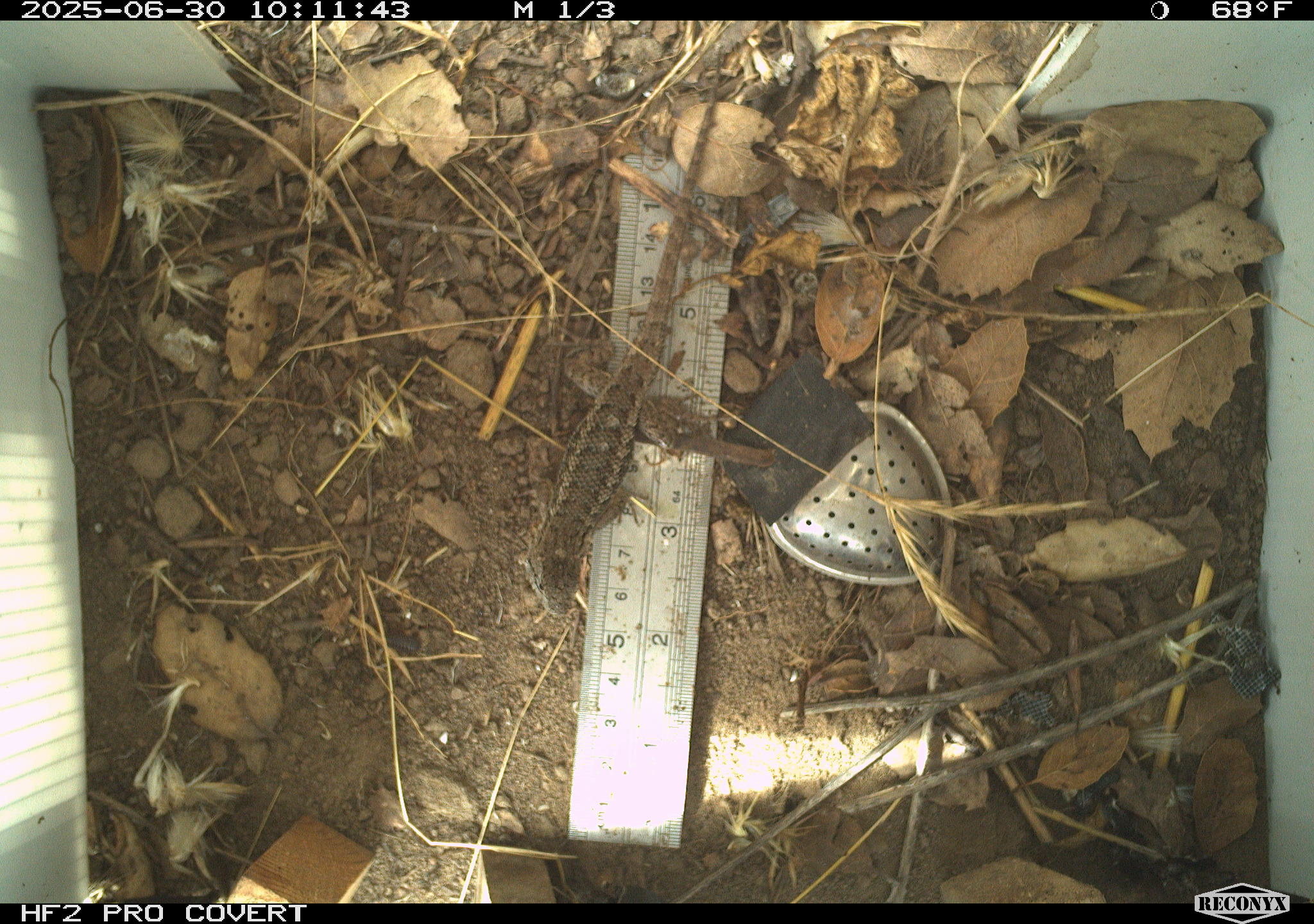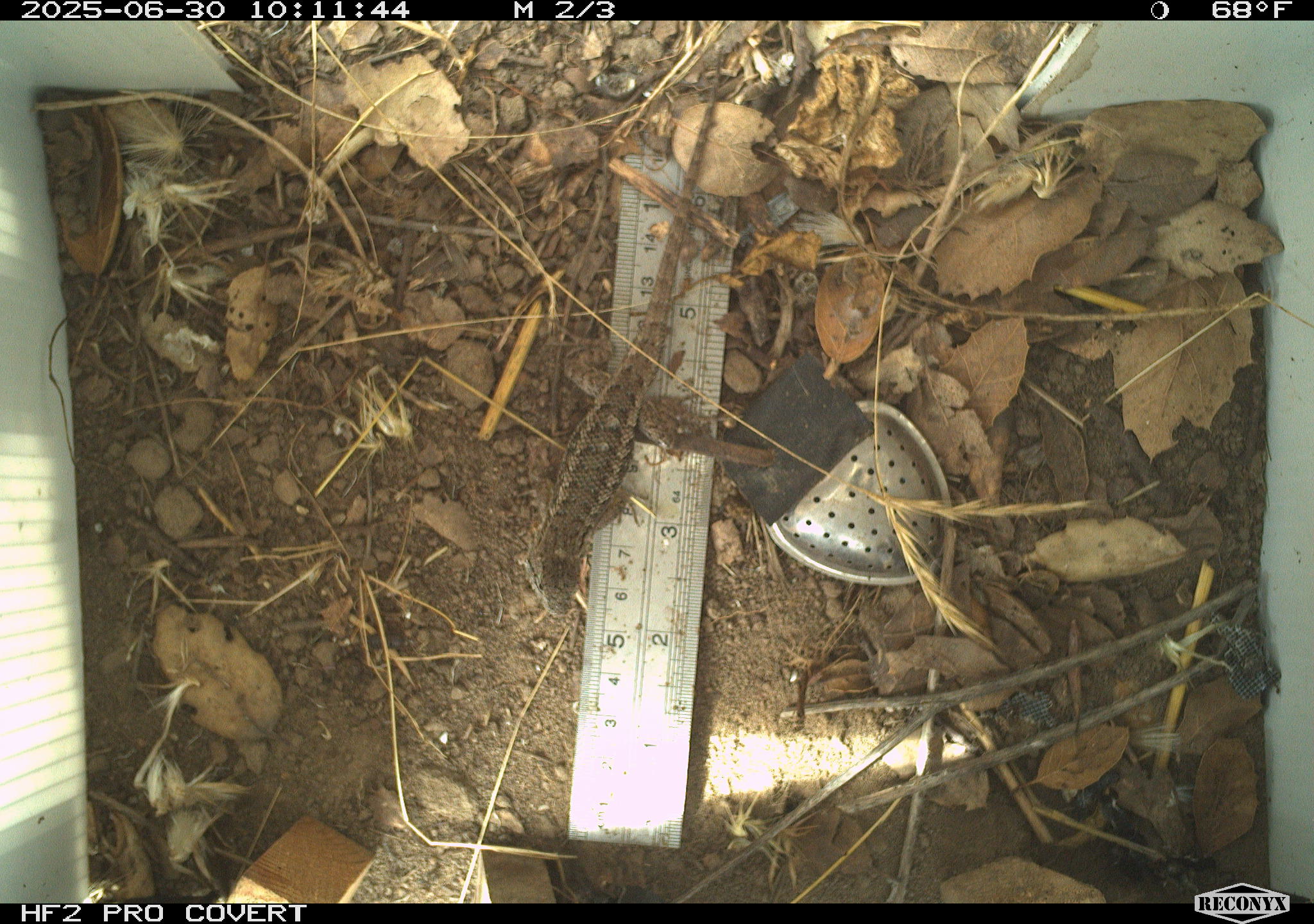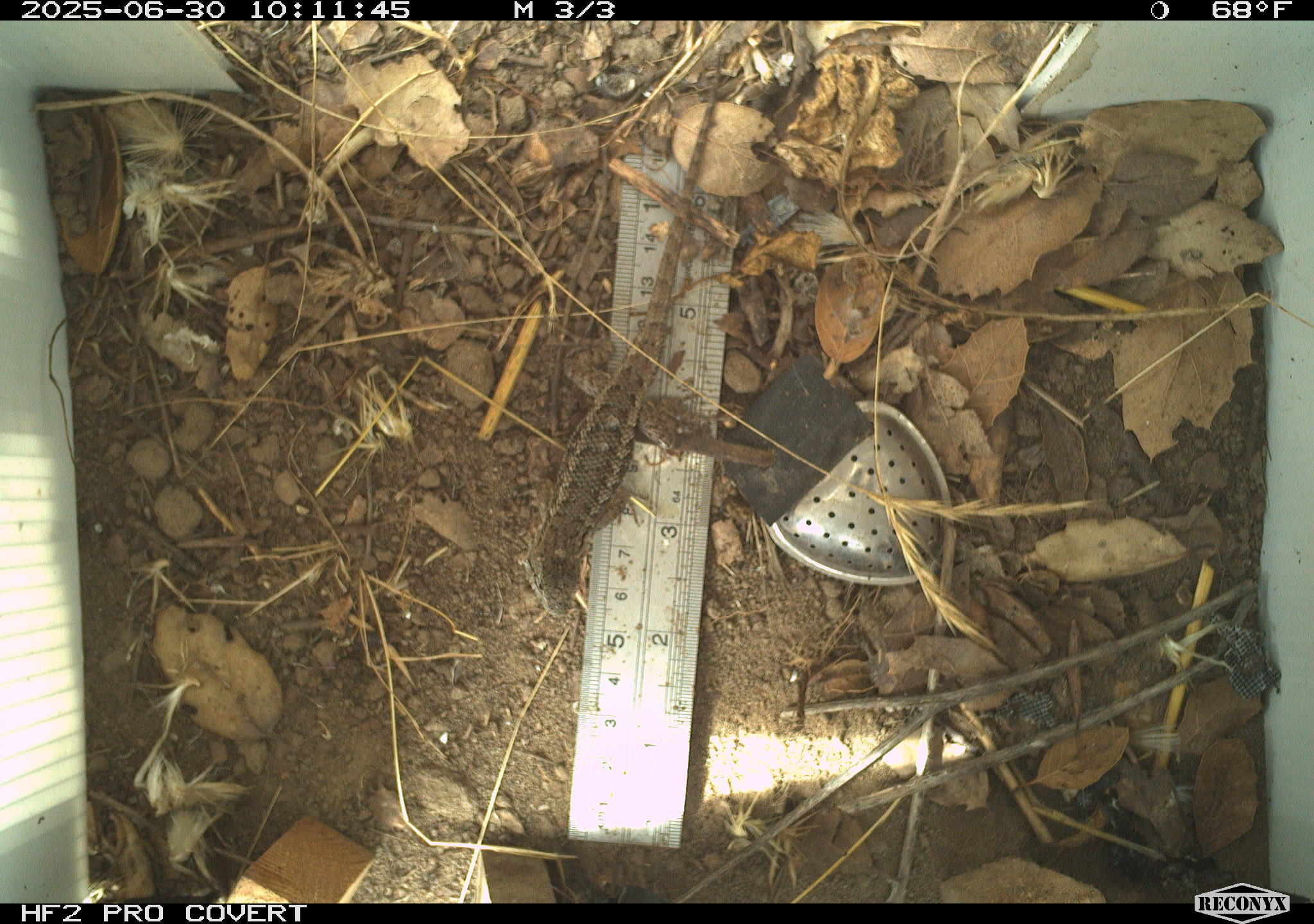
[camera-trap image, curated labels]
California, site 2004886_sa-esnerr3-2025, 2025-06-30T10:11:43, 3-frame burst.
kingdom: Animalia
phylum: Chordata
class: Reptilia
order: Squamata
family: Phrynosomatidae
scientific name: Phrynosomatidae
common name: north american spiny lizards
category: sceloporus/uta species